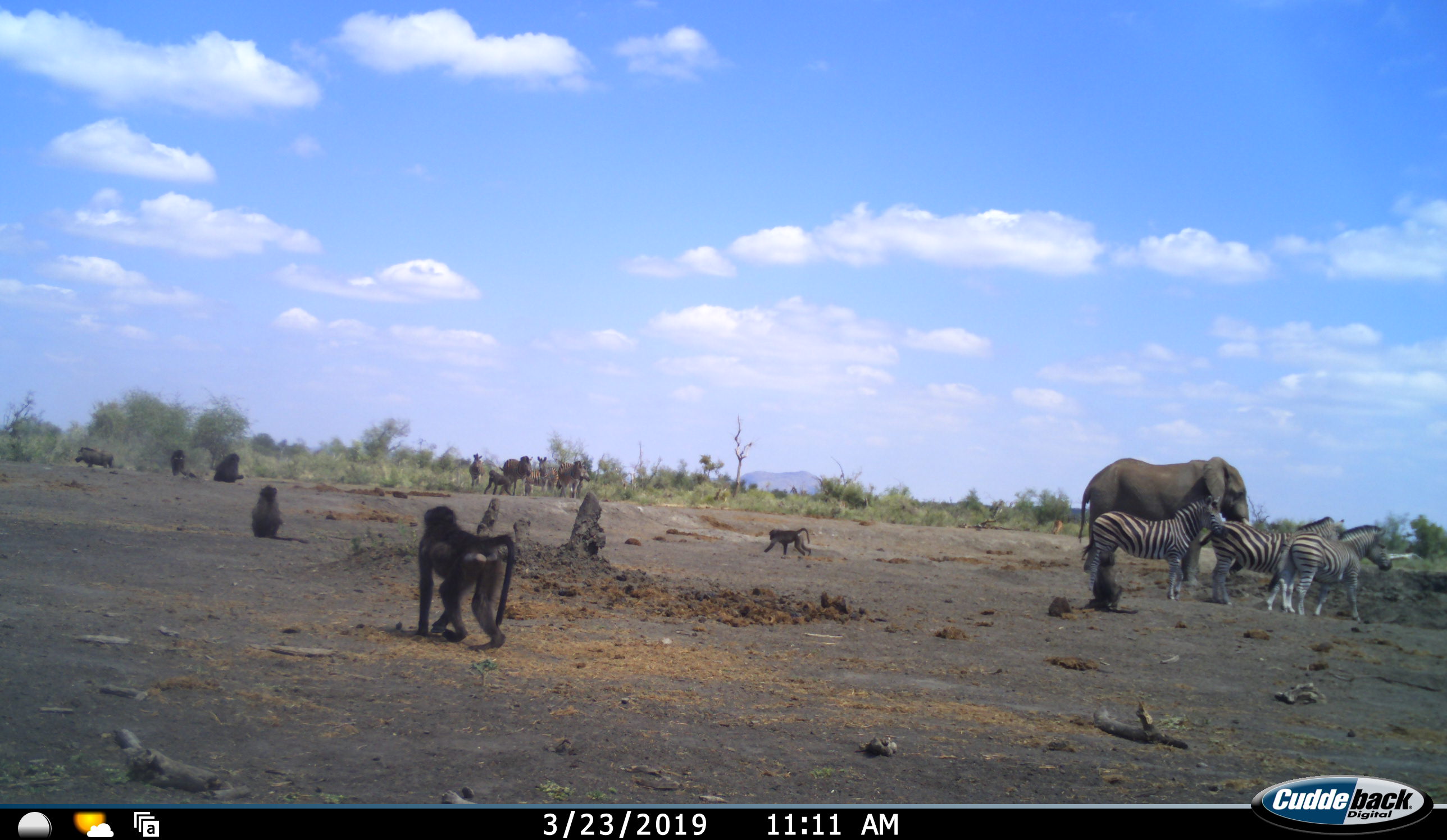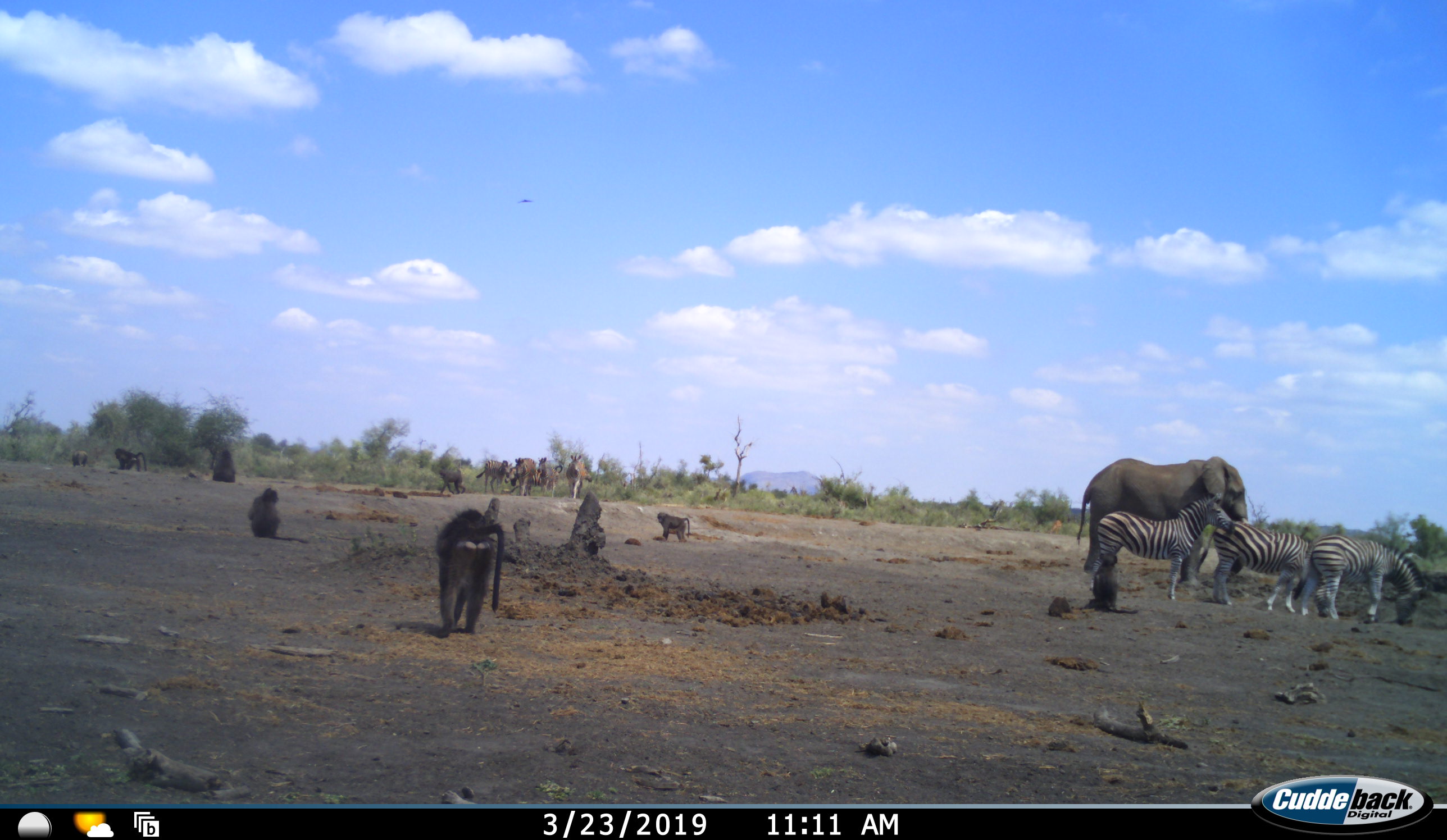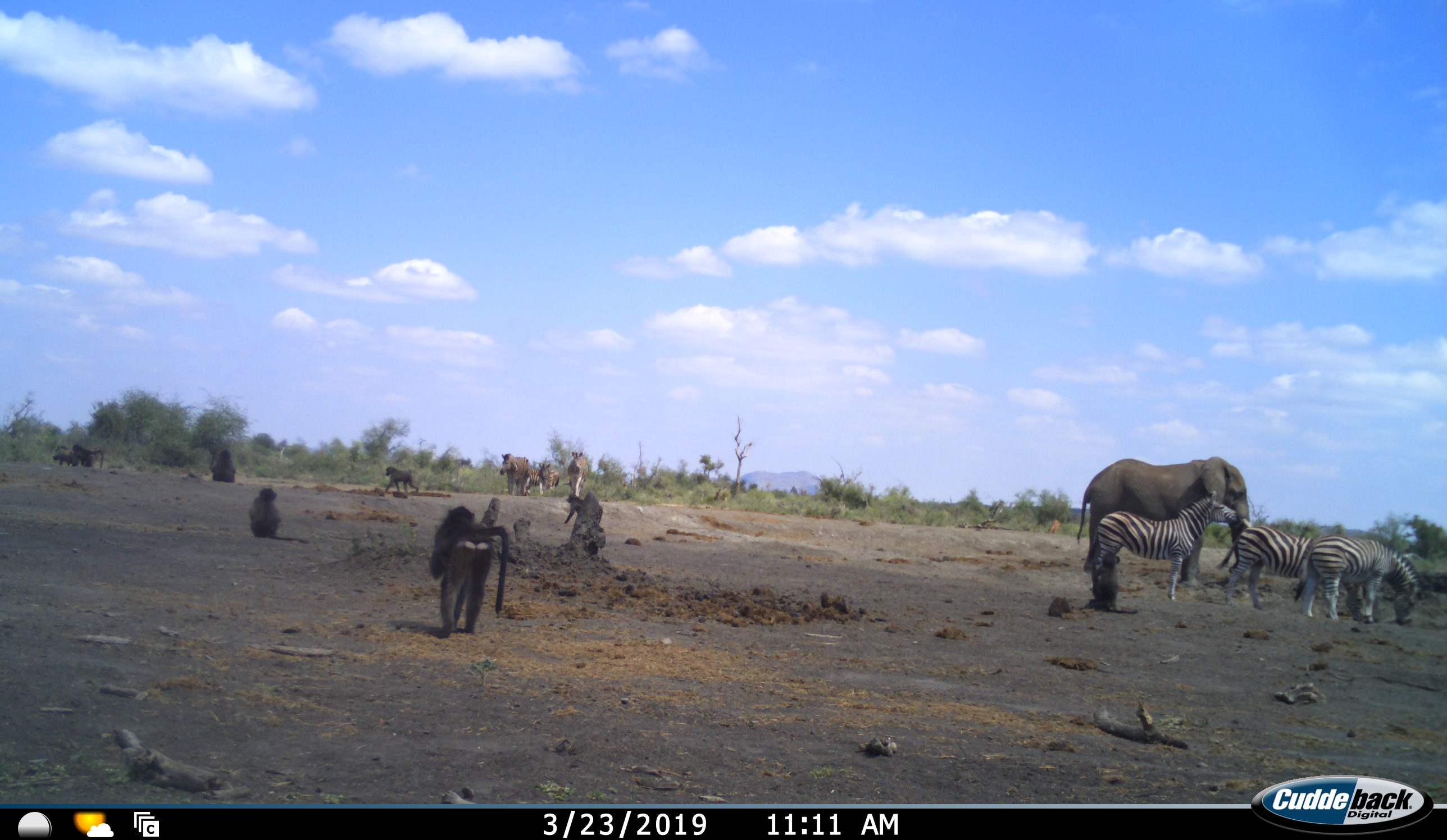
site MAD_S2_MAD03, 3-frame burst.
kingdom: Animalia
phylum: Chordata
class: Mammalia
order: Proboscidea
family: Elephantidae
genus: Loxodonta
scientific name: Loxodonta africana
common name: african bush elephant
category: elephant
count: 1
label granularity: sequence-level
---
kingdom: Animalia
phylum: Chordata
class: Mammalia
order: Artiodactyla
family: Suidae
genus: Phacochoerus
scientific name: Phacochoerus africanus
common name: warthog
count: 1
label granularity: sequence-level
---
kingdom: Animalia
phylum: Chordata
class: Mammalia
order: Perissodactyla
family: Equidae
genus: Equus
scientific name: Equus quagga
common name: plains zebra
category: zebraplains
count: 8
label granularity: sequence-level